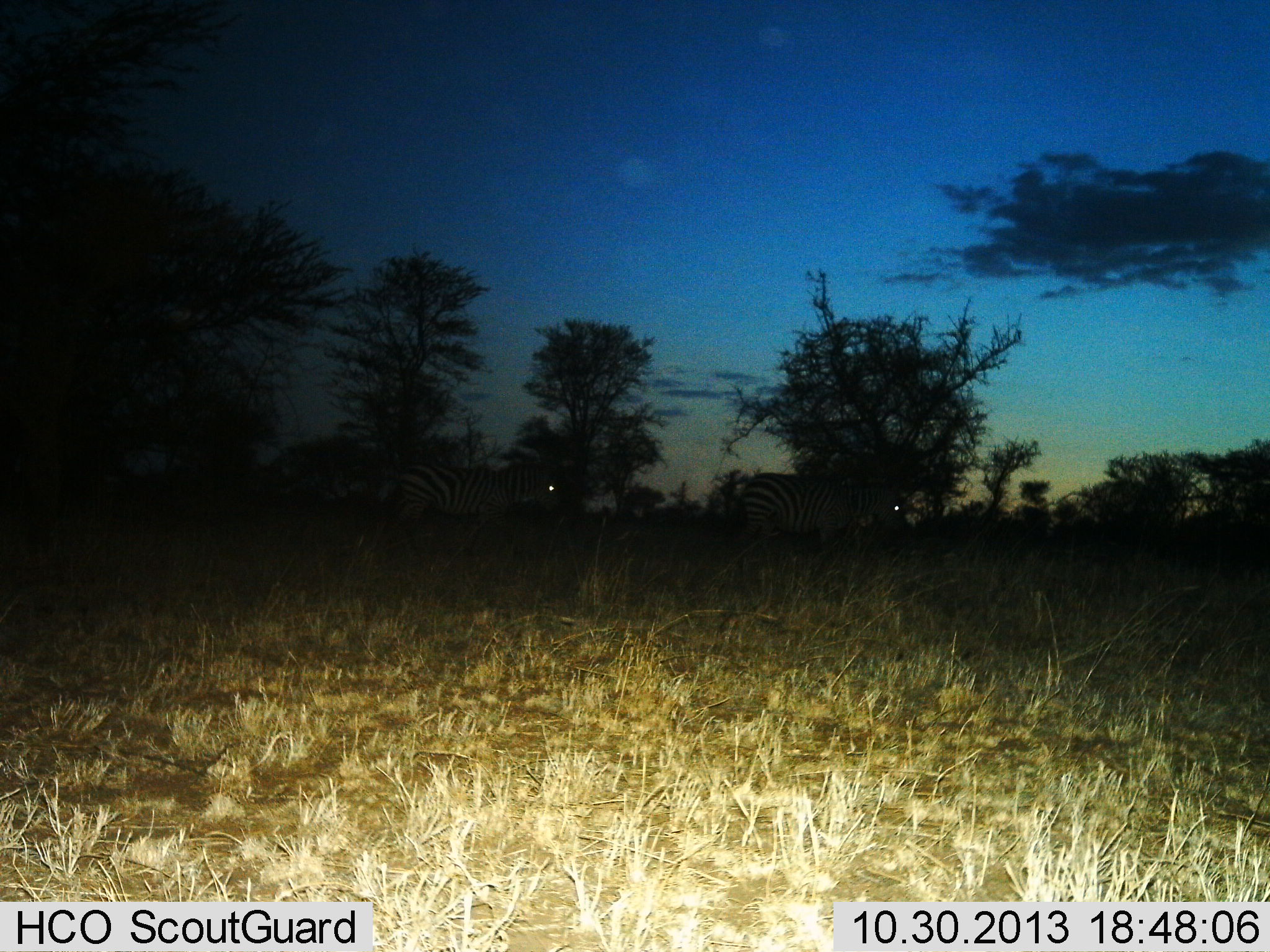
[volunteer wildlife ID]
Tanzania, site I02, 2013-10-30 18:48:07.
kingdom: Animalia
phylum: Chordata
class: Mammalia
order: Perissodactyla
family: Equidae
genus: Equus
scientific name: Equus quagga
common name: plains zebra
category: zebra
Zebra (plains zebra) (Equus quagga), count 2. Behavior (volunteer vote fractions): standing 20%, resting 0%, moving 80%, interacting 0%. Young present (vote fraction): 0%. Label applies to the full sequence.